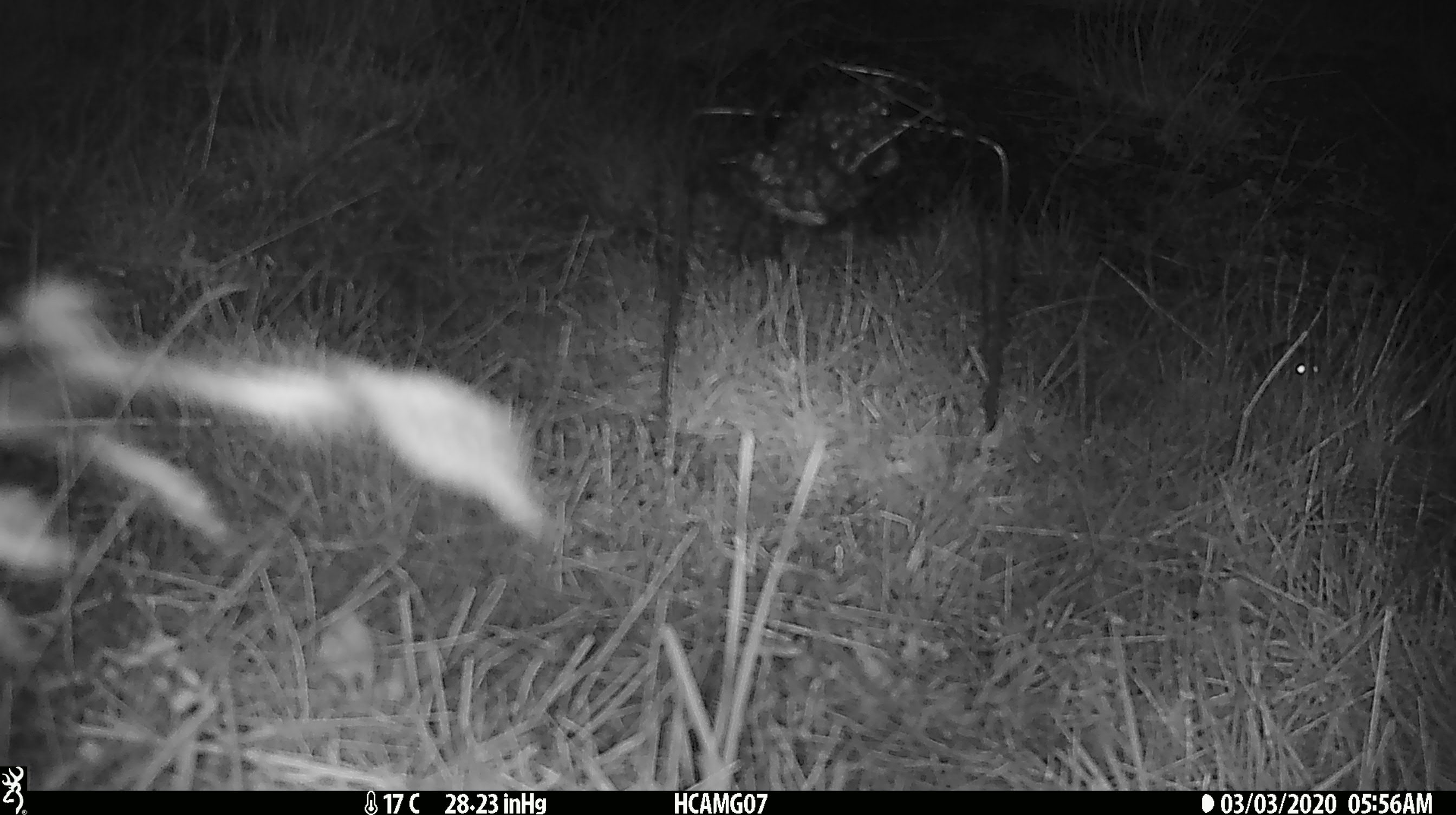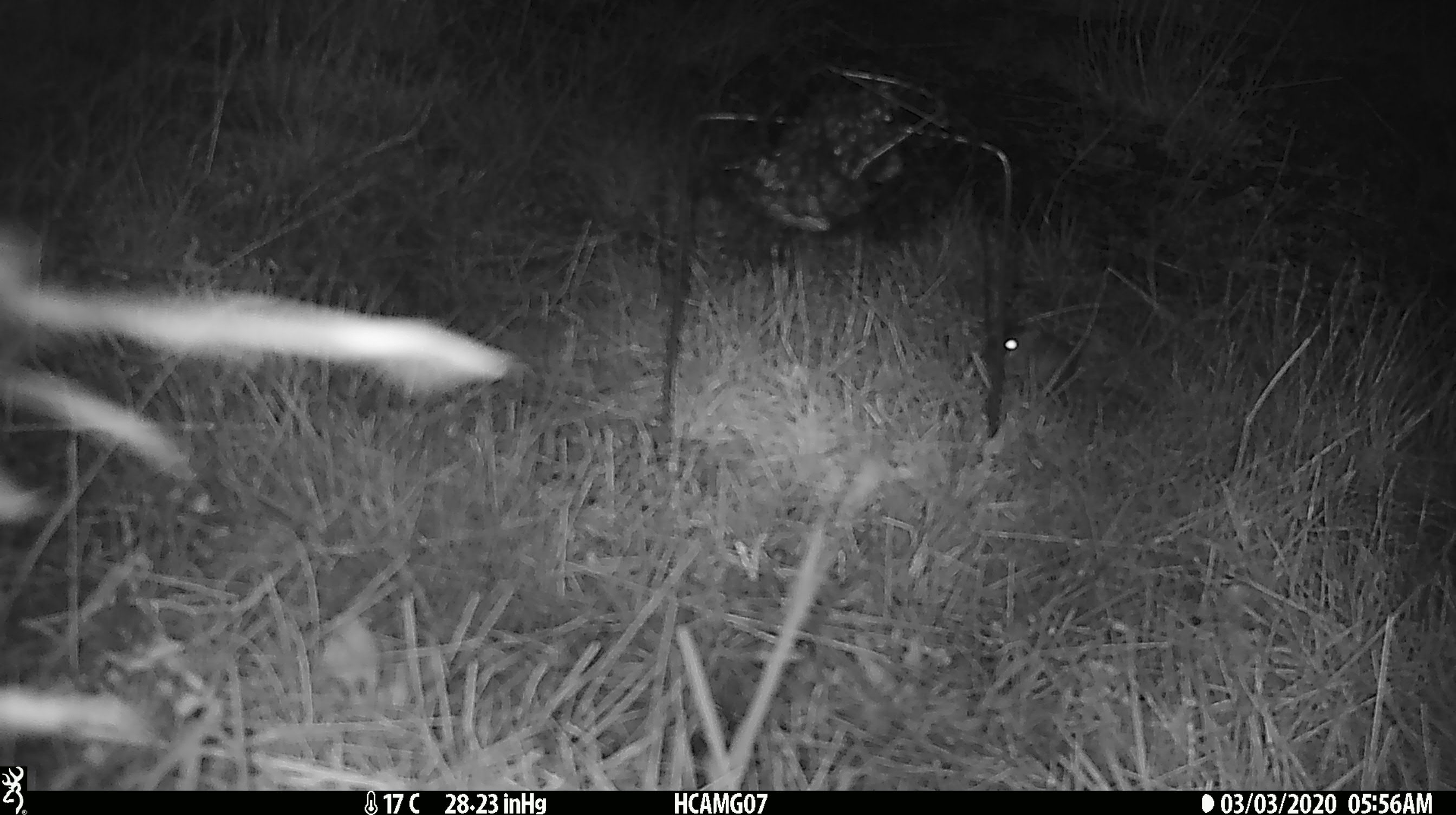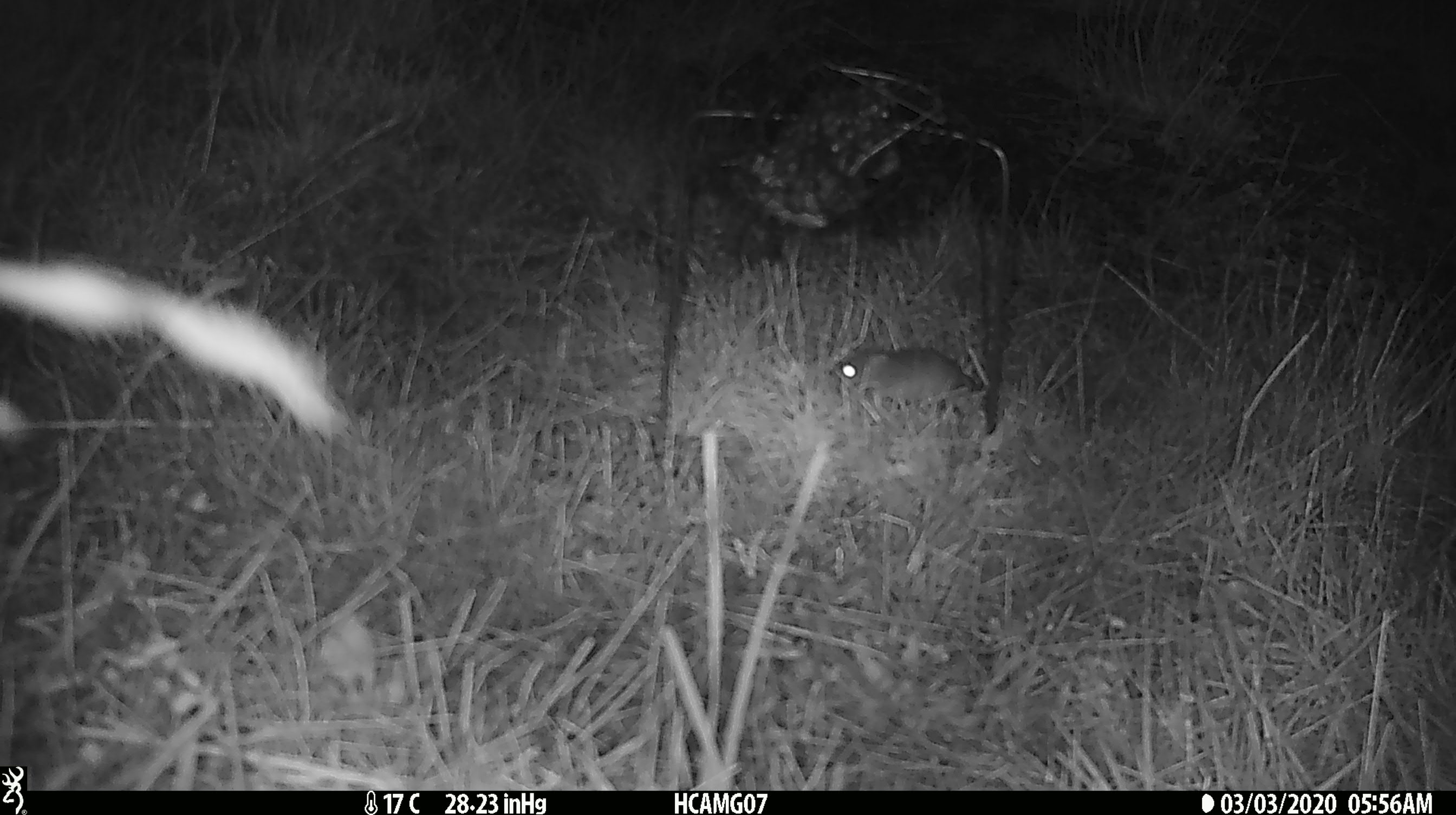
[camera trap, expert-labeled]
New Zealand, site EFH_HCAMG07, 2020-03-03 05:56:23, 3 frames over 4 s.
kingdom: Animalia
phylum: Chordata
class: Mammalia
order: Rodentia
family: Muridae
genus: Mus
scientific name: Mus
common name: mouse